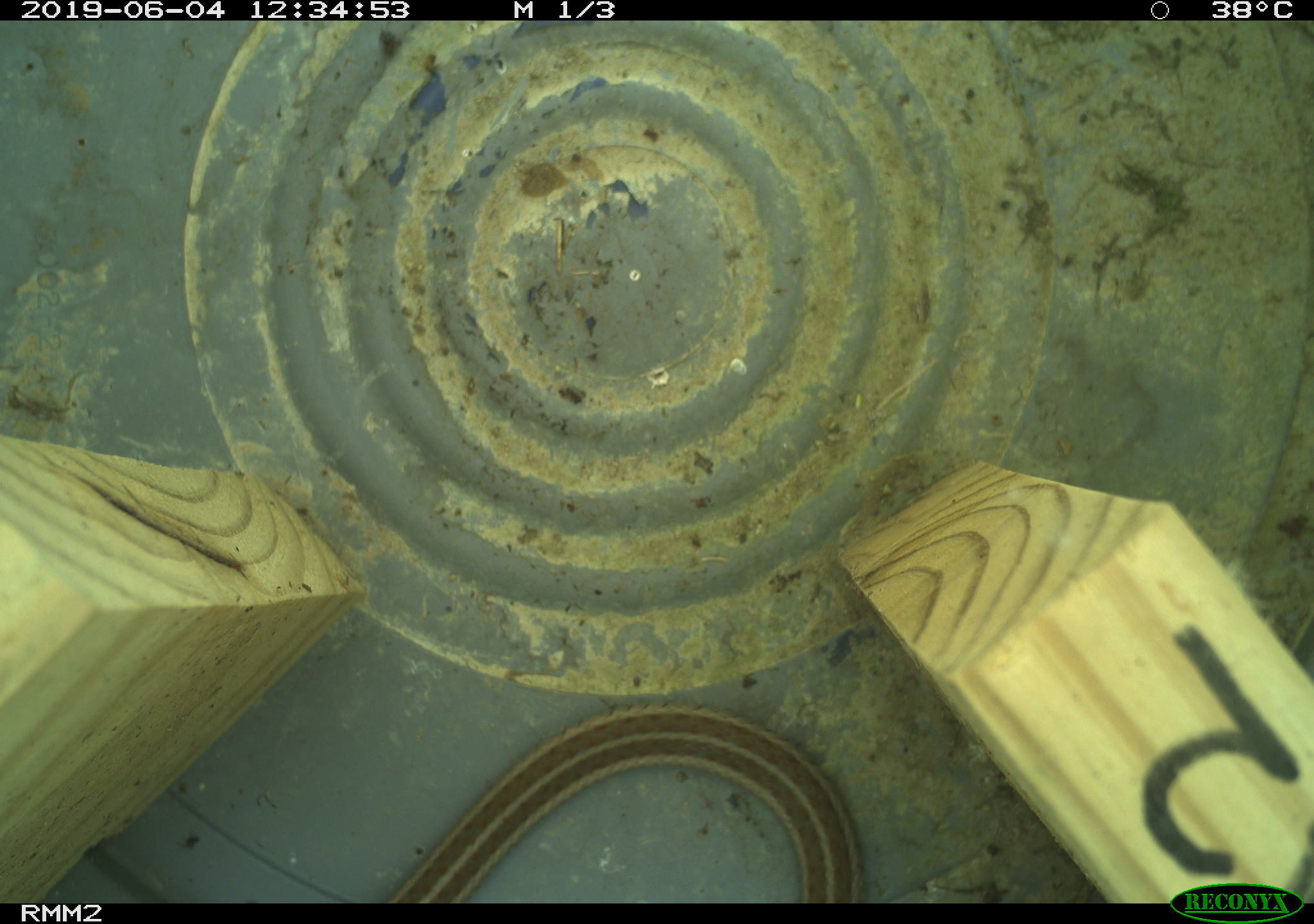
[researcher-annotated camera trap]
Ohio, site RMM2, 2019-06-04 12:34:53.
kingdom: Animalia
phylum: Chordata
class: Reptilia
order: Squamata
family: Colubridae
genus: Thamnophis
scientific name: Thamnophis sirtalis sirtalis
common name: eastern gartersnake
Eastern gartersnake (Thamnophis sirtalis sirtalis).